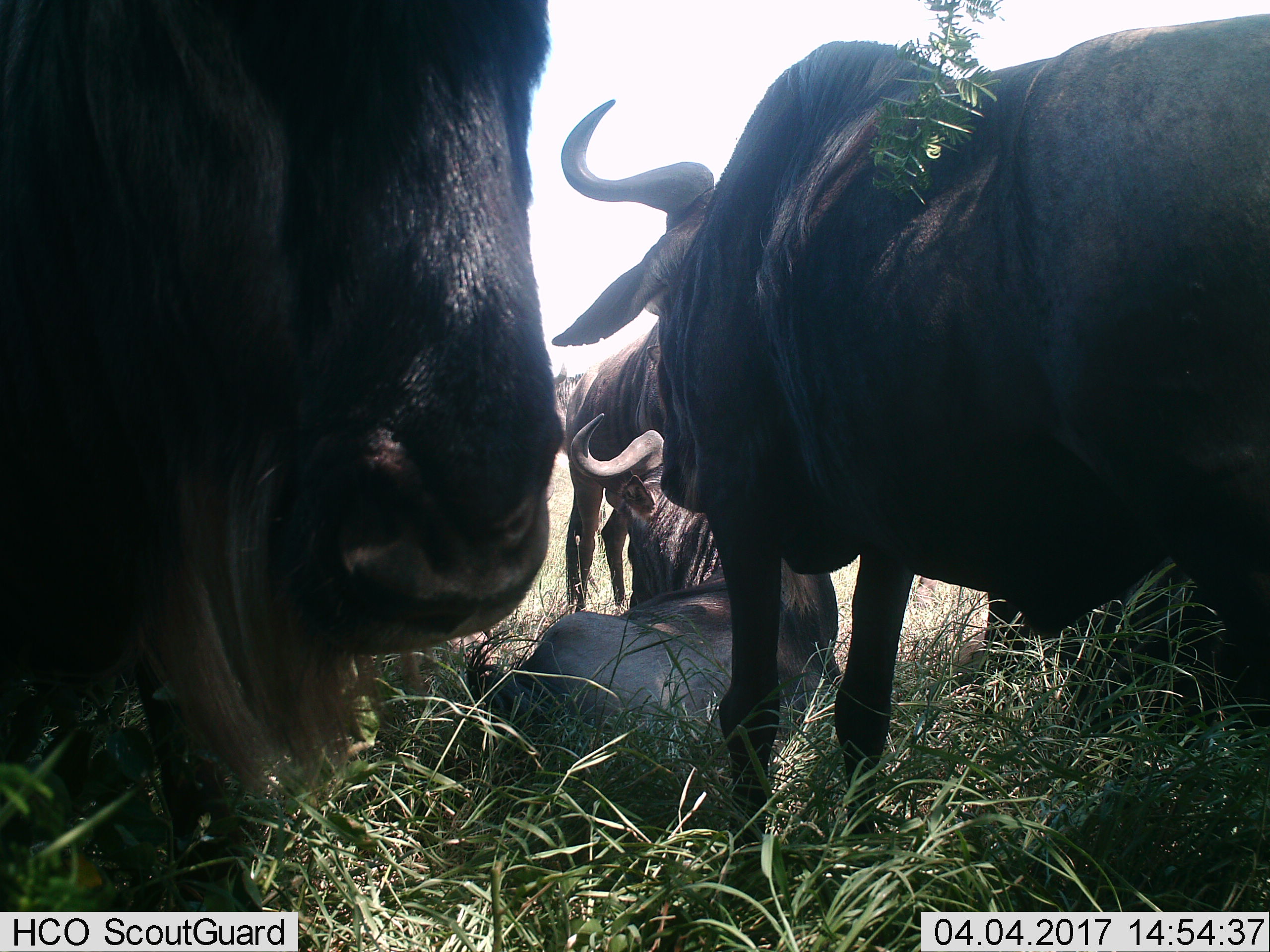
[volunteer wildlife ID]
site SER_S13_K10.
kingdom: Animalia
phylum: Chordata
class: Mammalia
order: Artiodactyla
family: Bovidae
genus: Connochaetes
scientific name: Connochaetes taurinus taurinus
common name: blue wildebeest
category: wildebeestblue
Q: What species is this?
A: Wildebeestblue (blue wildebeest) (Connochaetes taurinus taurinus).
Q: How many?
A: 4.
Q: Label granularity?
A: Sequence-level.